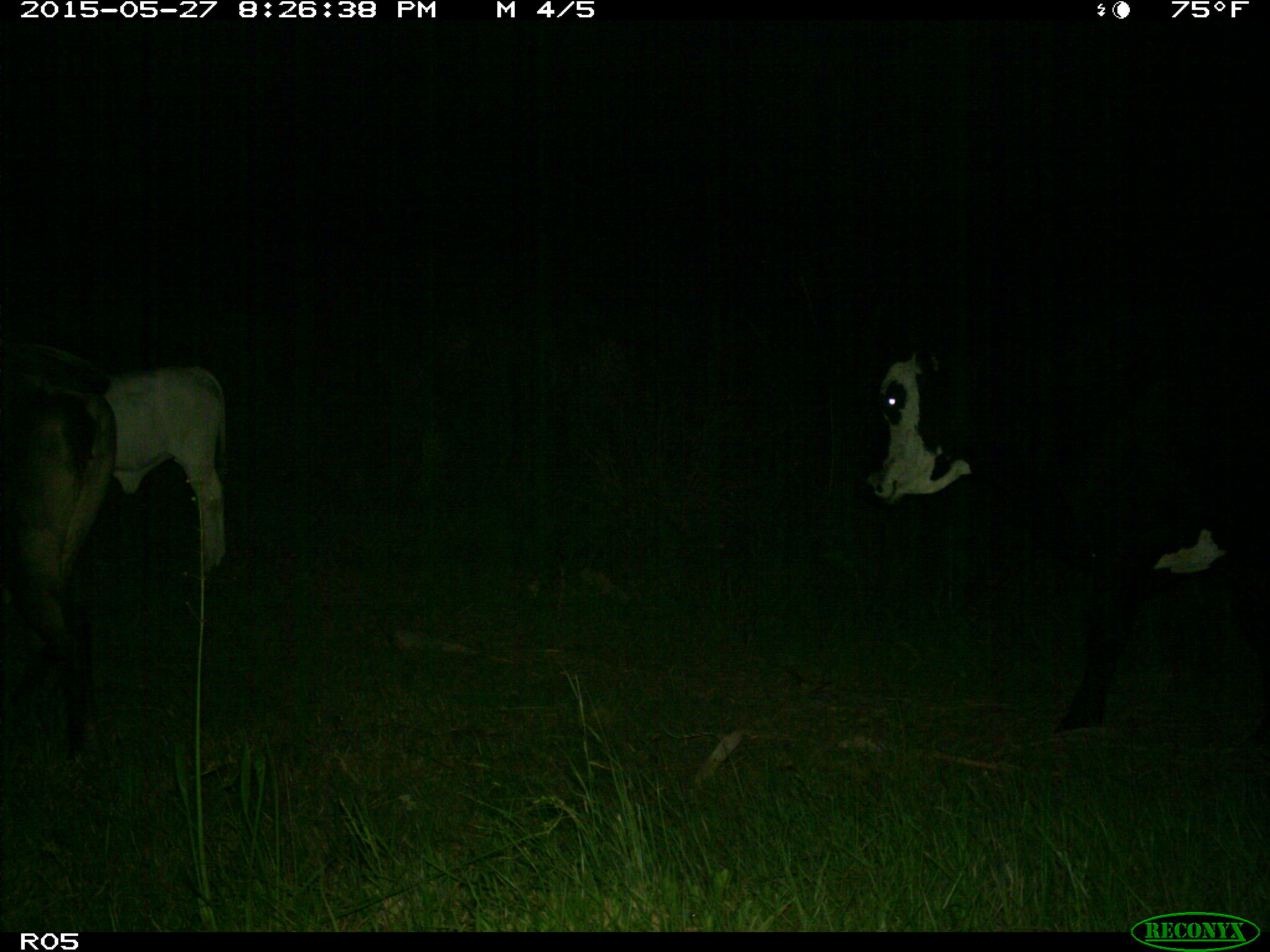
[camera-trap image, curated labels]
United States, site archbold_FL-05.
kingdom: Animalia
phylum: Chordata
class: Mammalia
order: Artiodactyla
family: Bovidae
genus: Bos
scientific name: Bos taurus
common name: domestic cow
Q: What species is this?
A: Bos taurus (domestic cow).